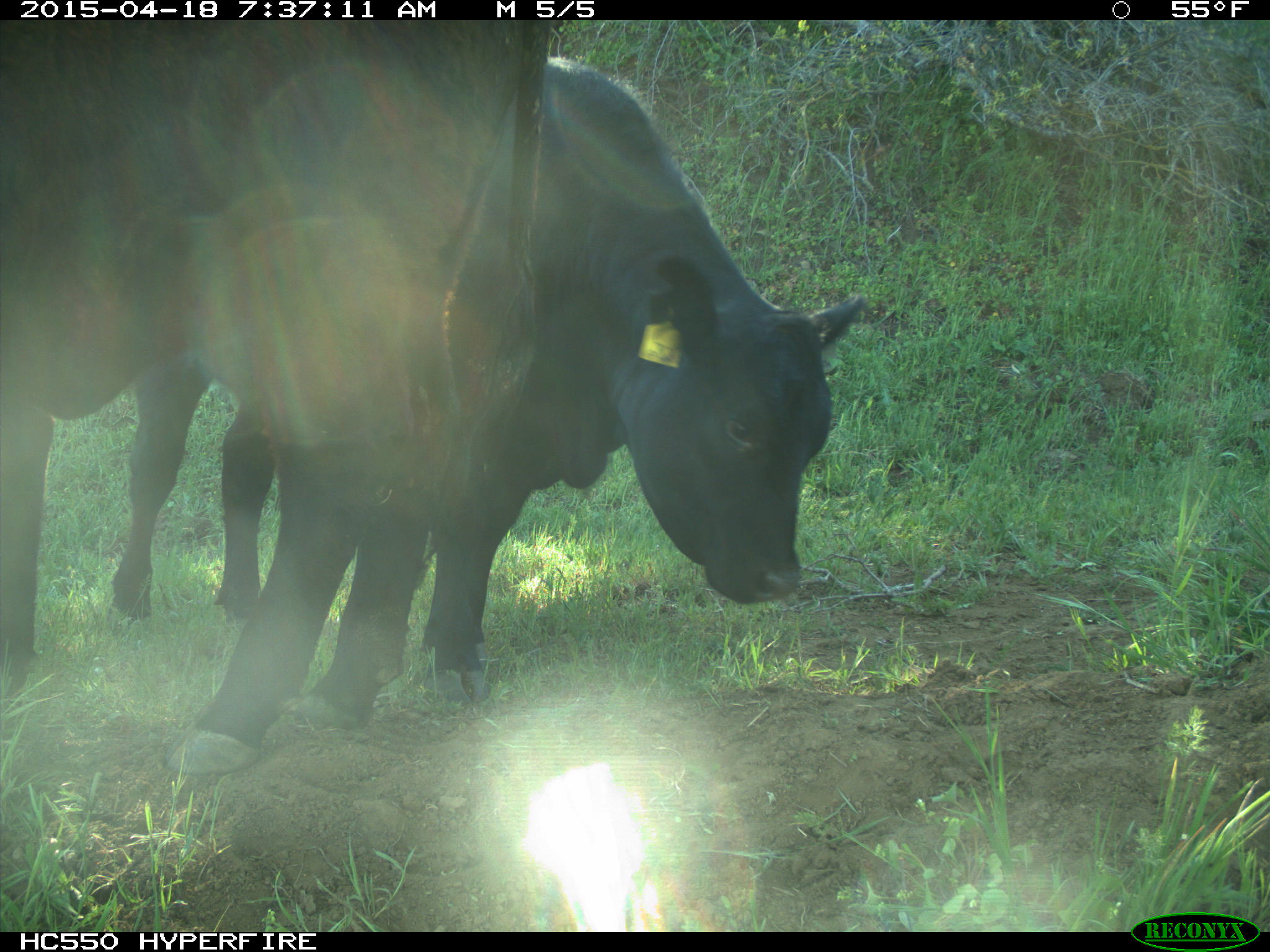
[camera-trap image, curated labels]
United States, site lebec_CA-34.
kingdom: Animalia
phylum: Chordata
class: Mammalia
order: Artiodactyla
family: Bovidae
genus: Bos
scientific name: Bos taurus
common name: domestic cow